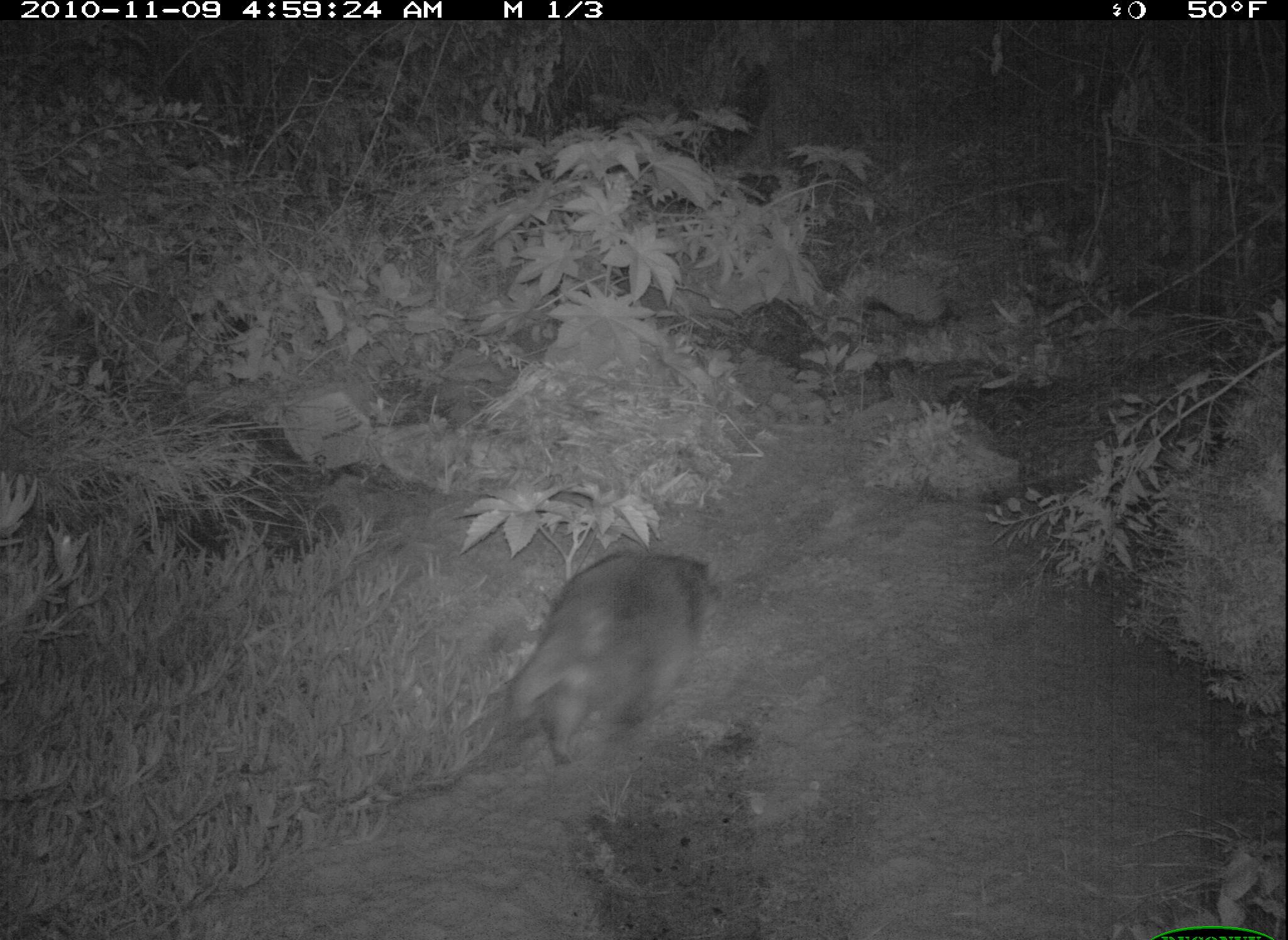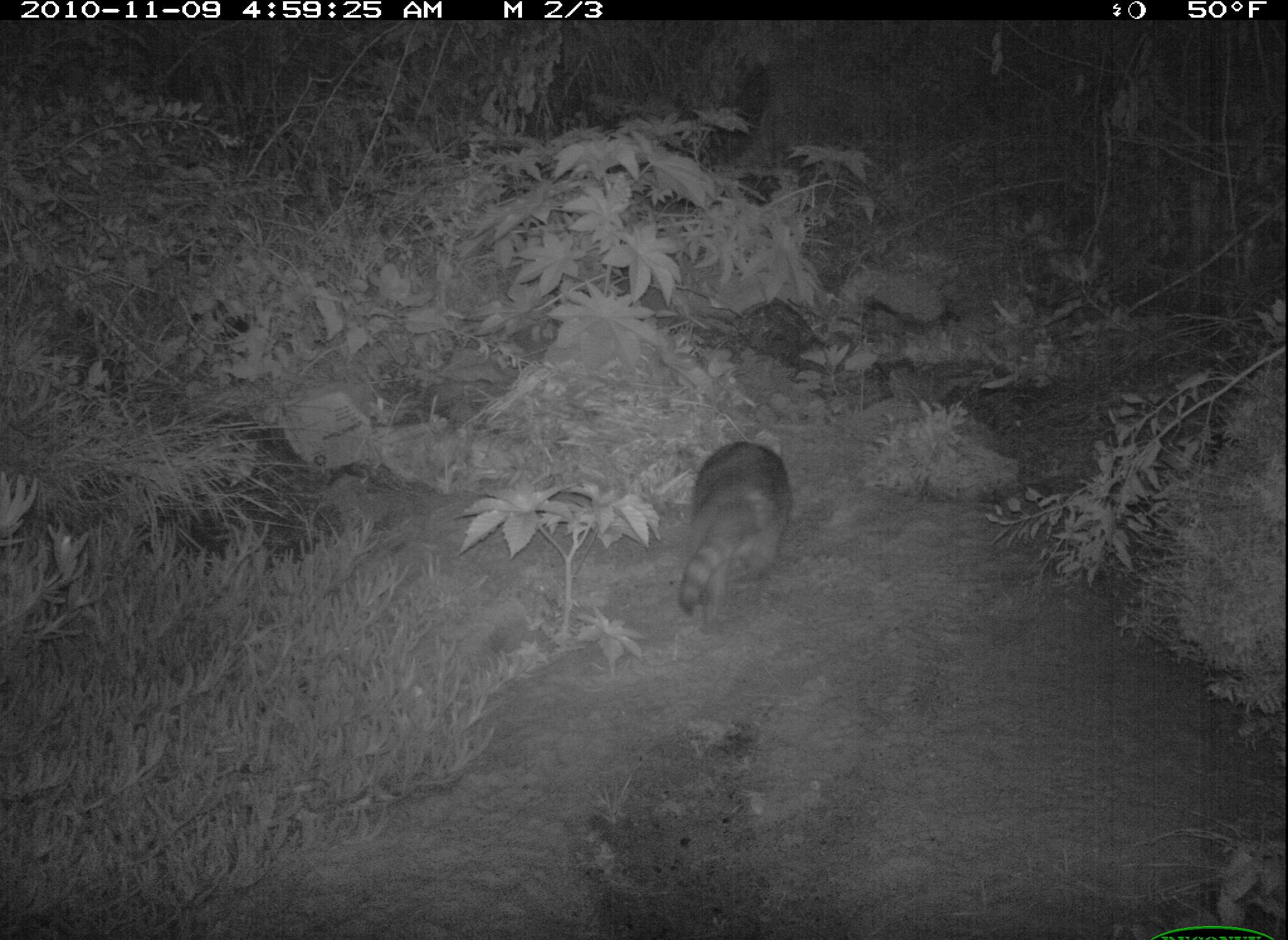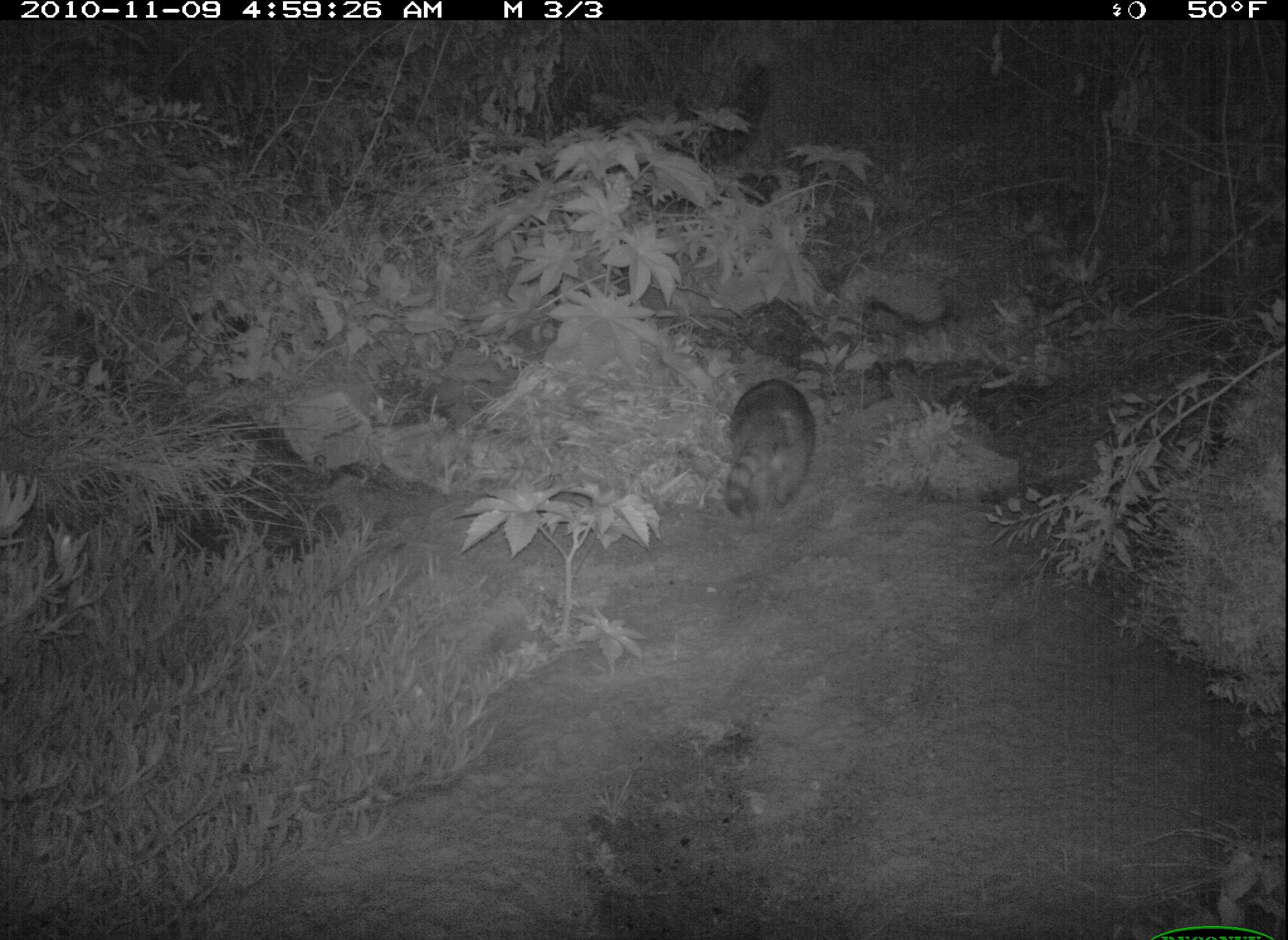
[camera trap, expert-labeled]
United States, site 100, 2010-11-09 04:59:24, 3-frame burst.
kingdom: Animalia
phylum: Chordata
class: Mammalia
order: Carnivora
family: Procyonidae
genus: Procyon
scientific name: Procyon lotor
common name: raccoon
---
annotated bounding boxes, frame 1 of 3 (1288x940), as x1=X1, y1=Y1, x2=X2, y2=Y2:
raccoon: x1=481, y1=541, x2=734, y2=778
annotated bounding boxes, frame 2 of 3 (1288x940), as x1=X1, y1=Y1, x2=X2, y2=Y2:
raccoon: x1=639, y1=419, x2=810, y2=649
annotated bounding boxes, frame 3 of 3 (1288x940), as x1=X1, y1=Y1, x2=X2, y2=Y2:
raccoon: x1=716, y1=369, x2=821, y2=525